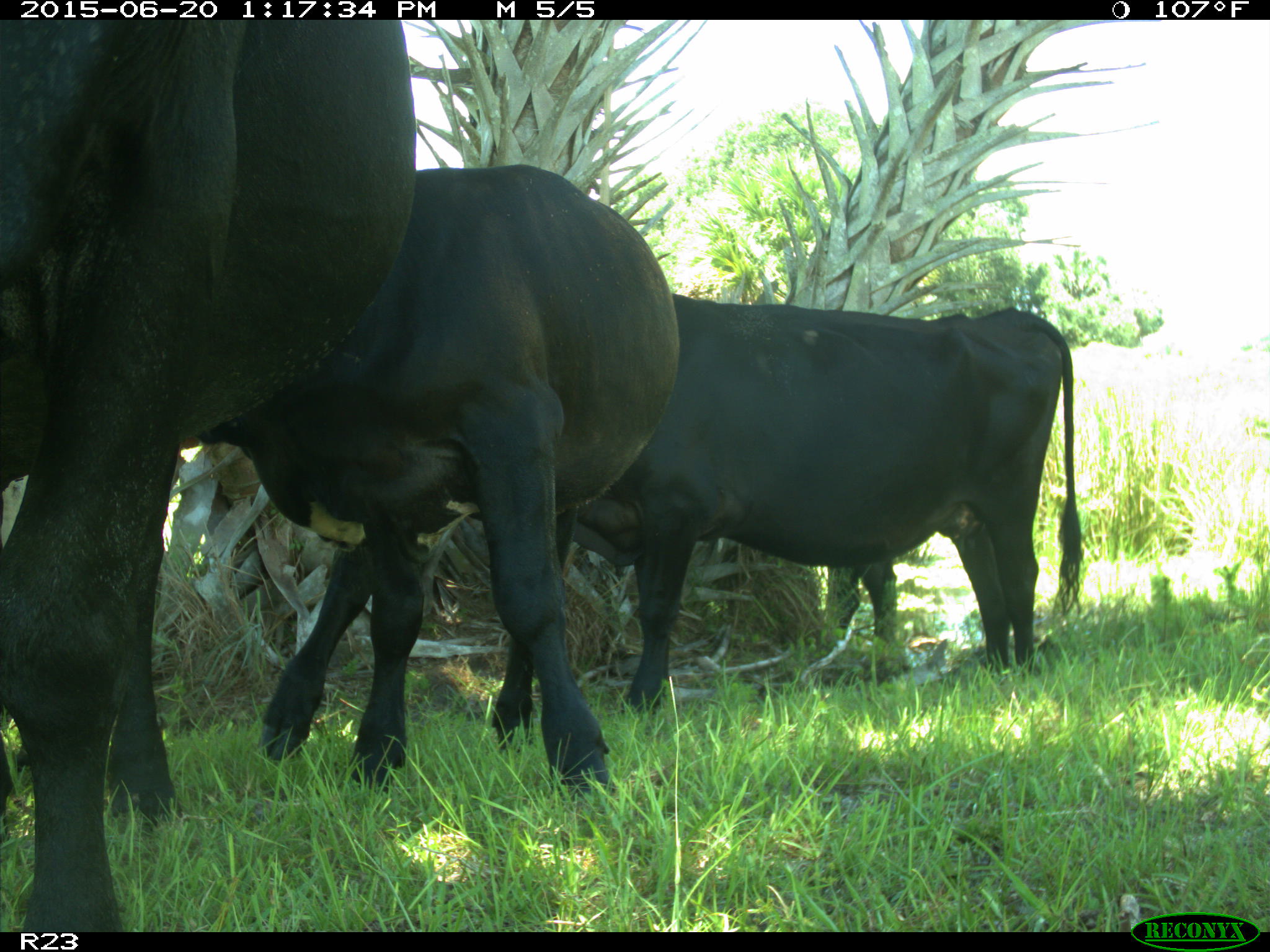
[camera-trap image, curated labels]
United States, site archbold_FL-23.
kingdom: Animalia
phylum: Chordata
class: Mammalia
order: Artiodactyla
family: Bovidae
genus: Bos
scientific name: Bos taurus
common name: domestic cow